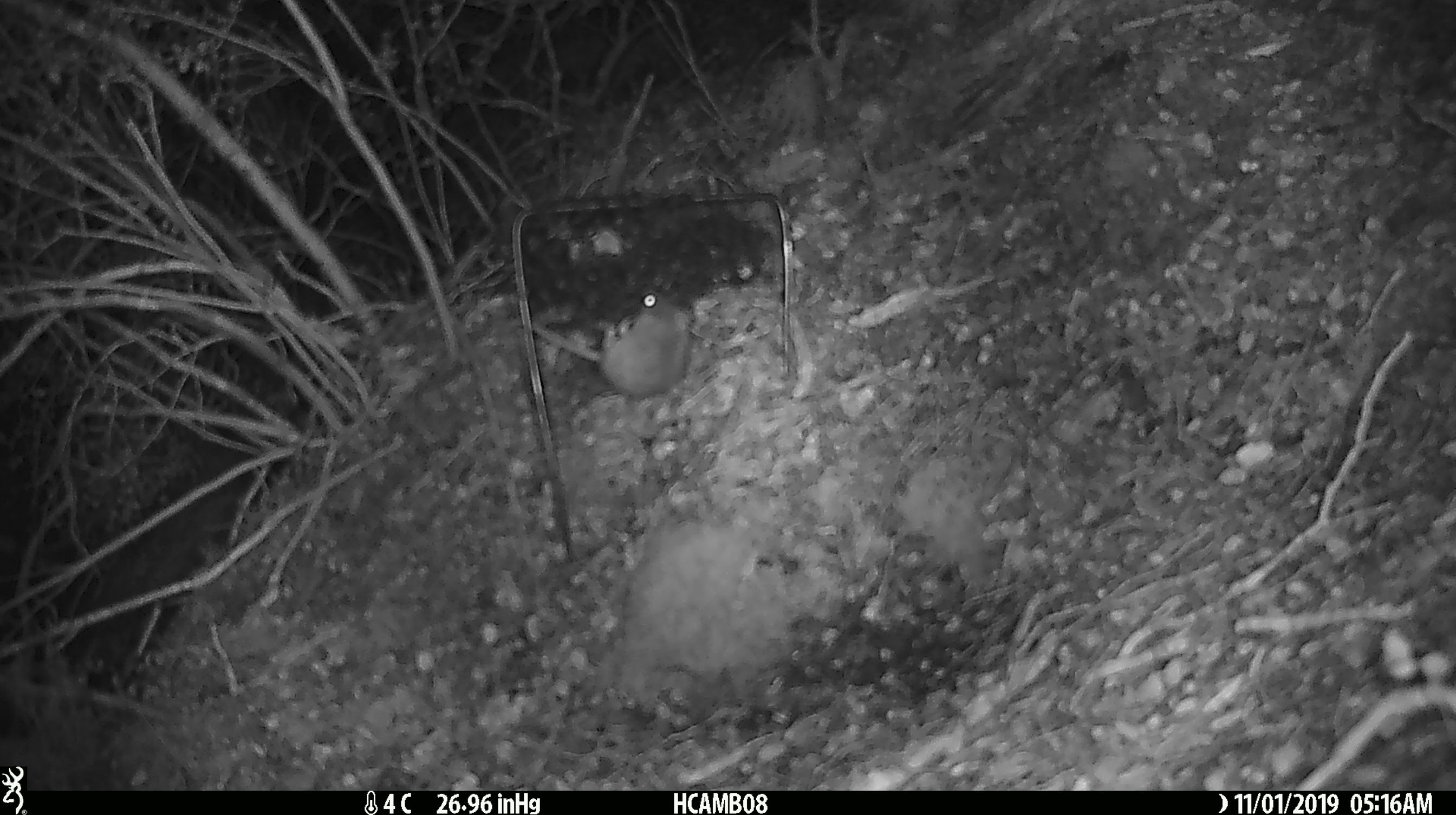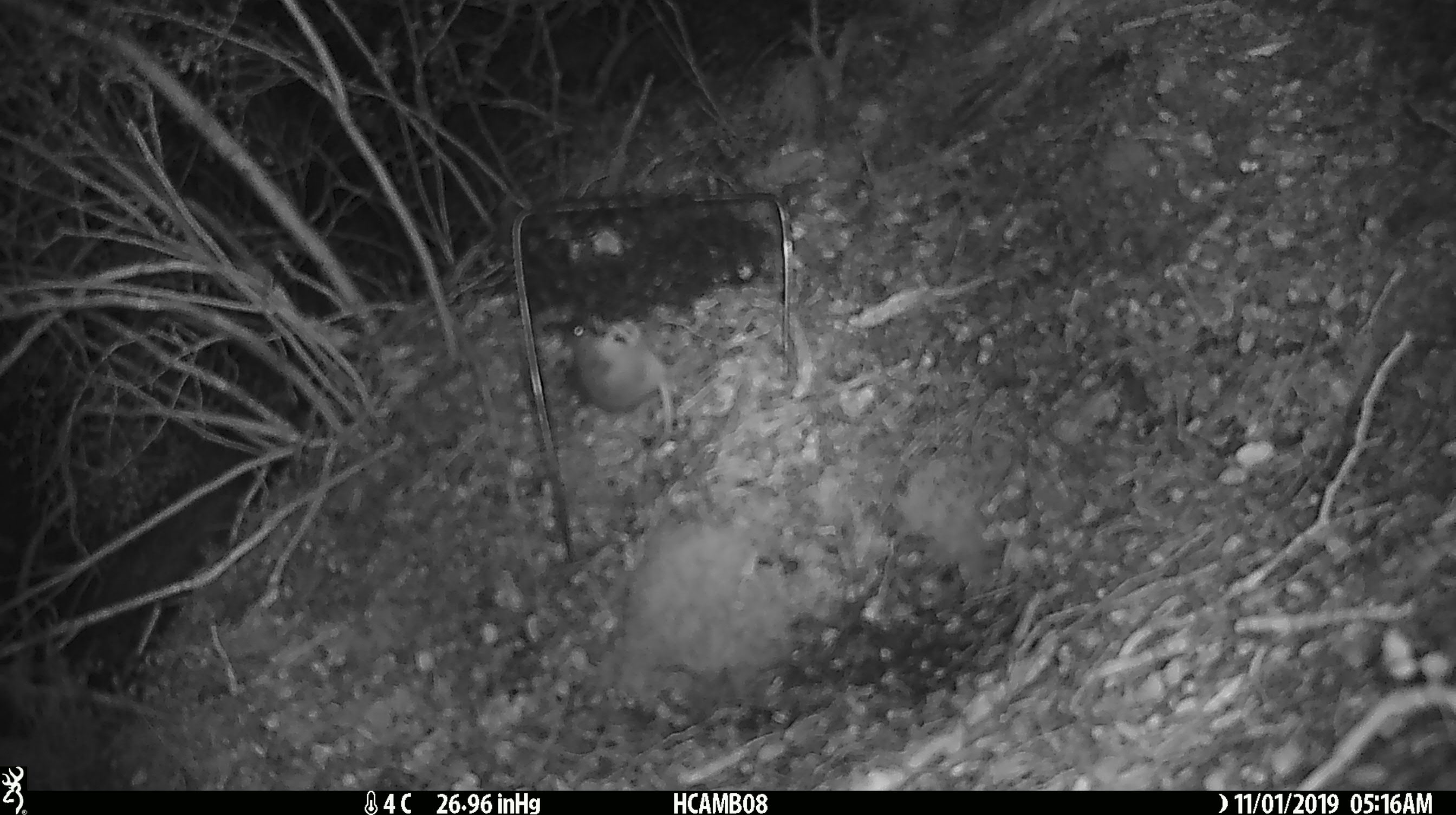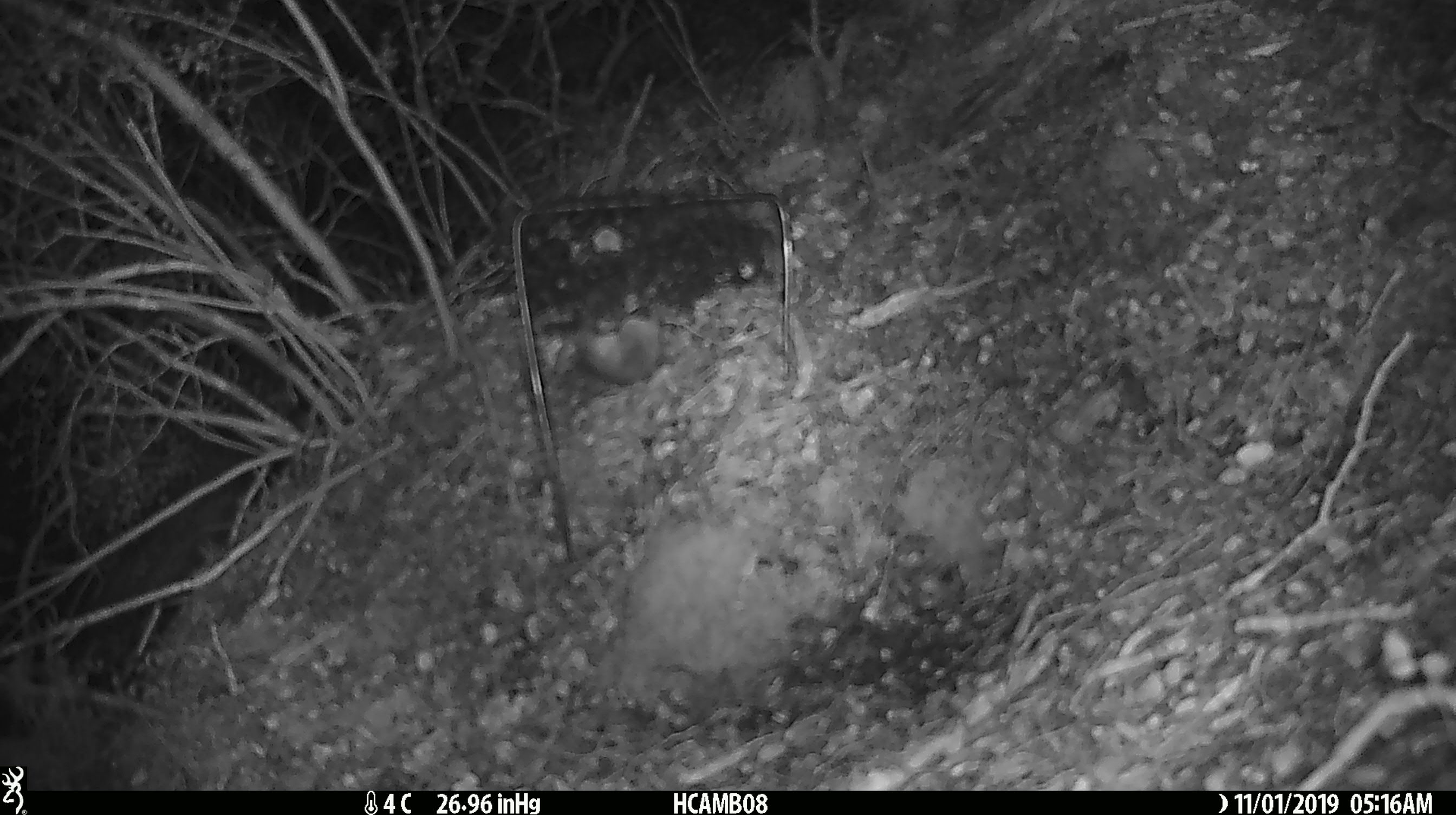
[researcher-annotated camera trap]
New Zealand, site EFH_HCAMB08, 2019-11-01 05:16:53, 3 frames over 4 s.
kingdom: Animalia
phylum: Chordata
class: Mammalia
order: Rodentia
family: Muridae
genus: Mus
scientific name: Mus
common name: mouse